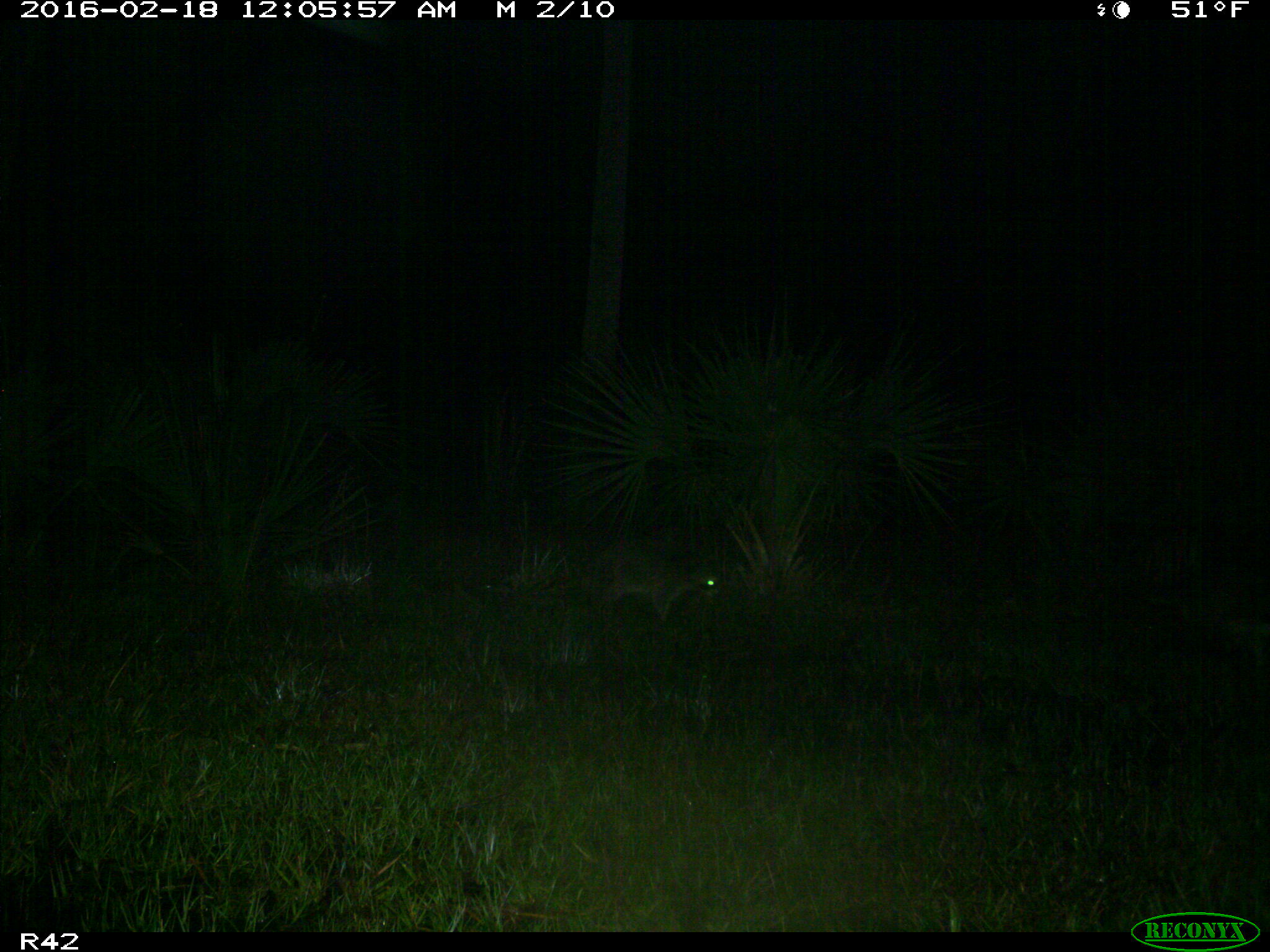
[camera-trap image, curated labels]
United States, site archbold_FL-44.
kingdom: Animalia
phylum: Chordata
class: Mammalia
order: Carnivora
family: Procyonidae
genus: Procyon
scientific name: Procyon lotor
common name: common raccoon